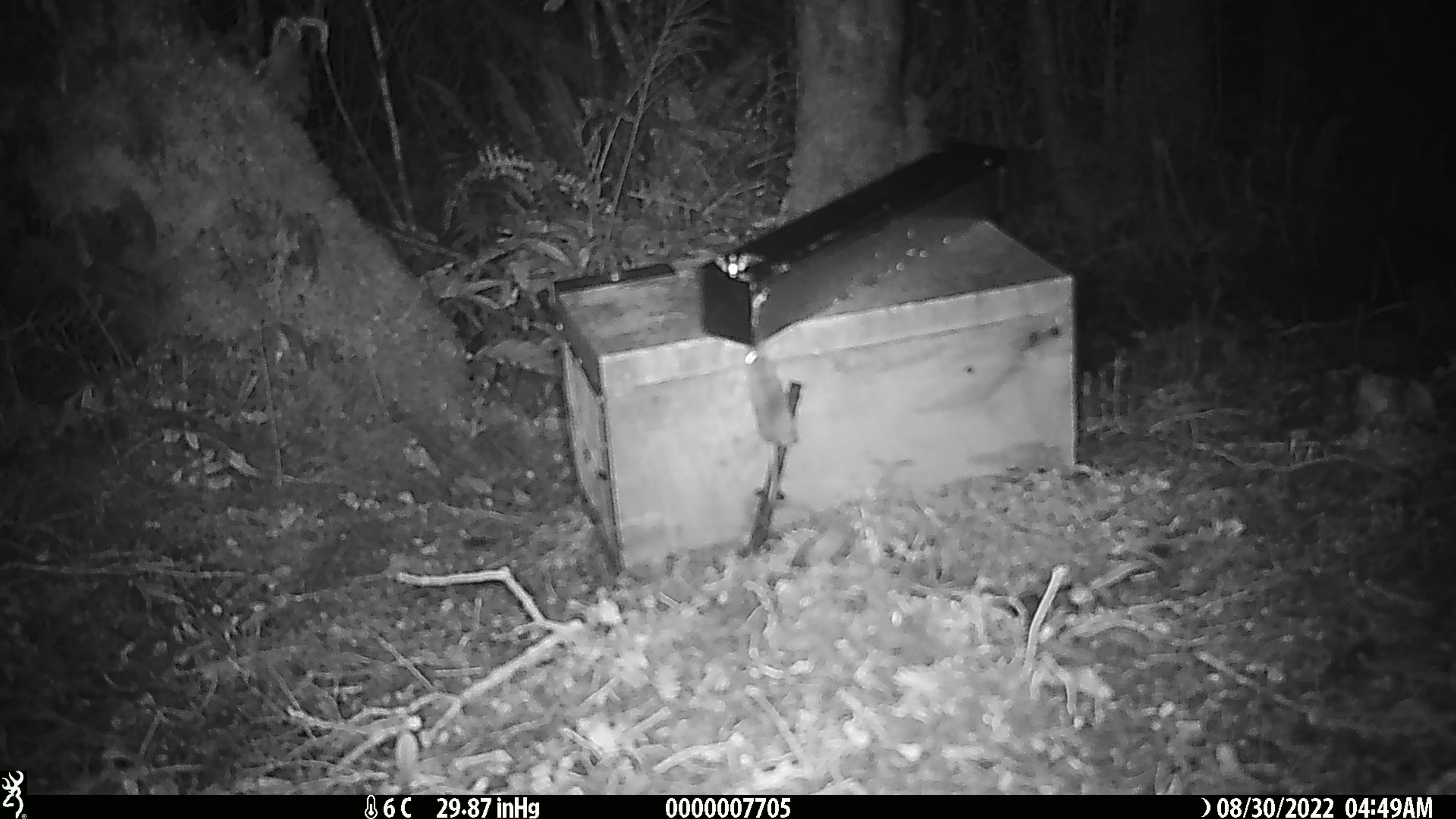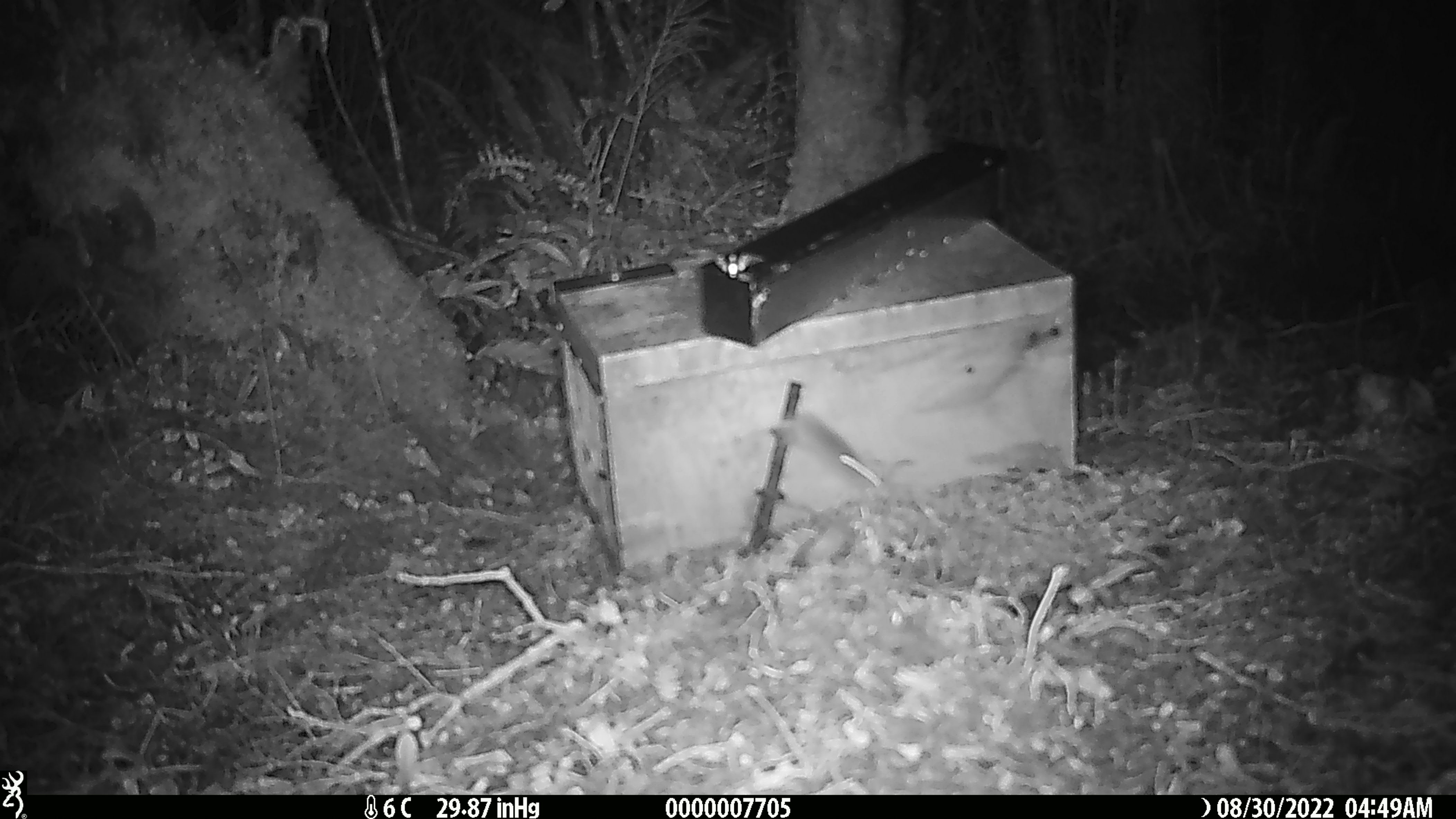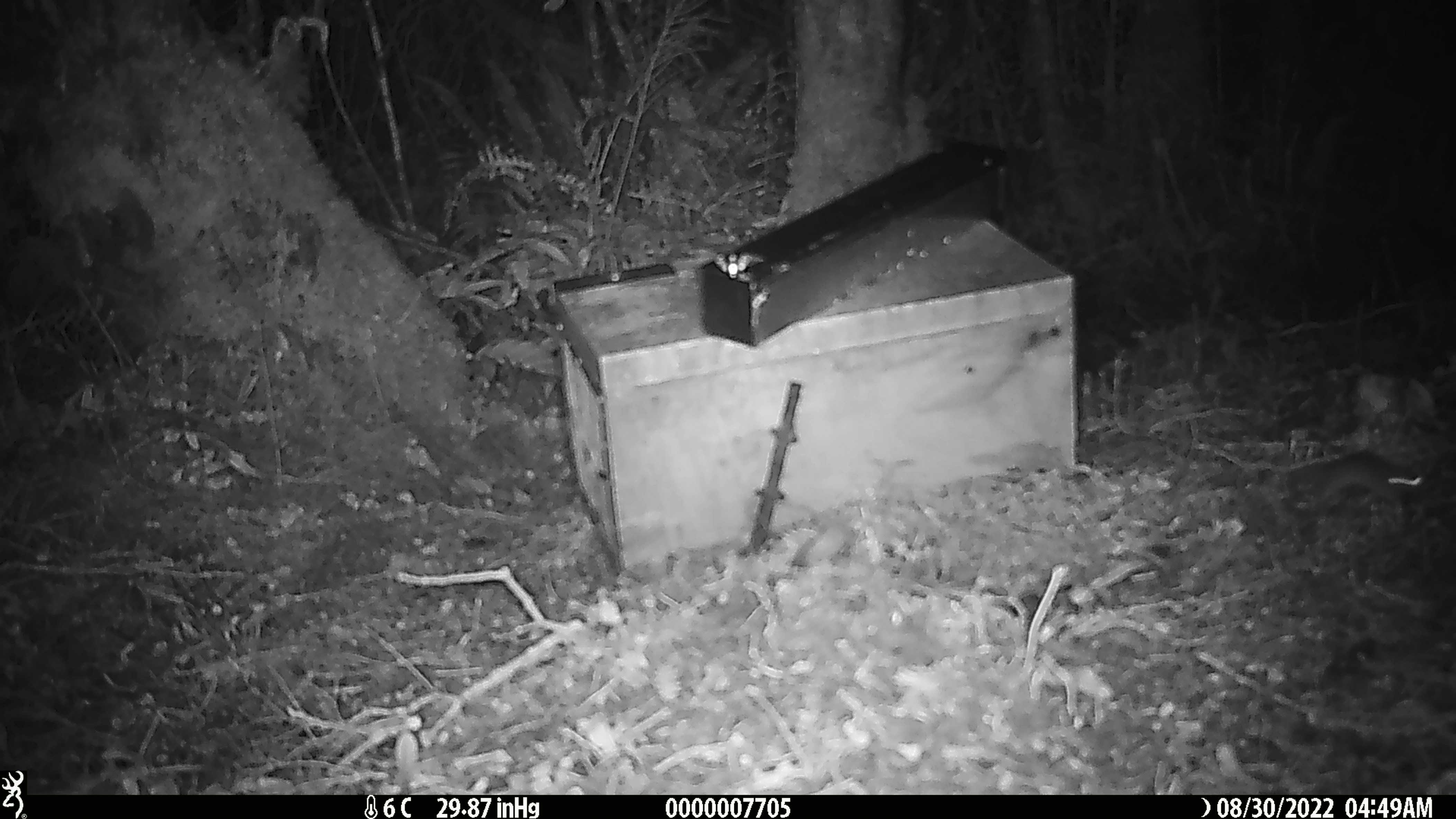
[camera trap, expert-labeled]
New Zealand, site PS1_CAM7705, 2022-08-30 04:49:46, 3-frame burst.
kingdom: Animalia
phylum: Chordata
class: Mammalia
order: Rodentia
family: Muridae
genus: Mus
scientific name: Mus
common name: mouse